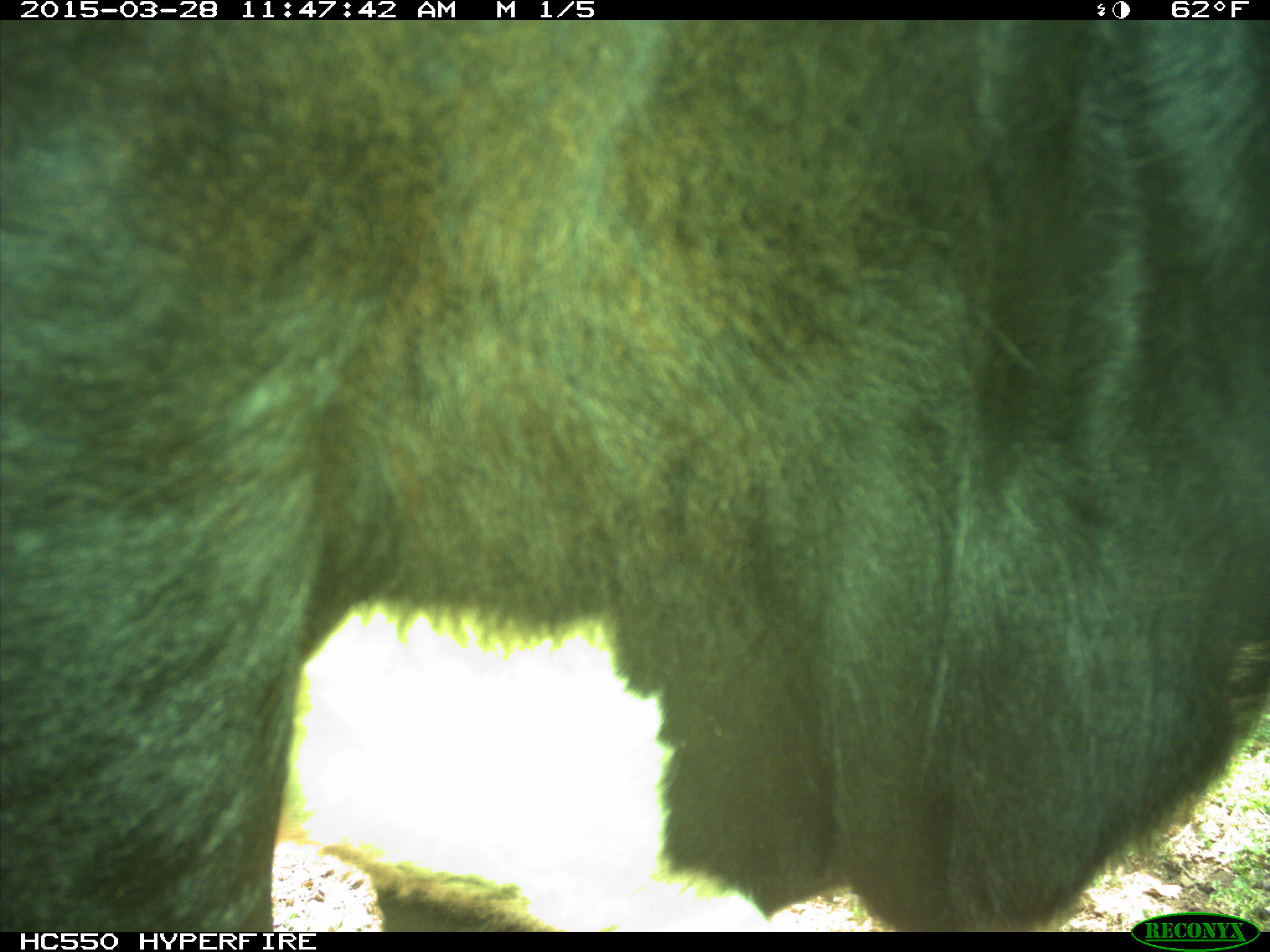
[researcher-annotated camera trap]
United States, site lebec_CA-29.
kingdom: Animalia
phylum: Chordata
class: Mammalia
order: Artiodactyla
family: Bovidae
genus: Bos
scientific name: Bos taurus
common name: domestic cow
Bos taurus (domestic cow).